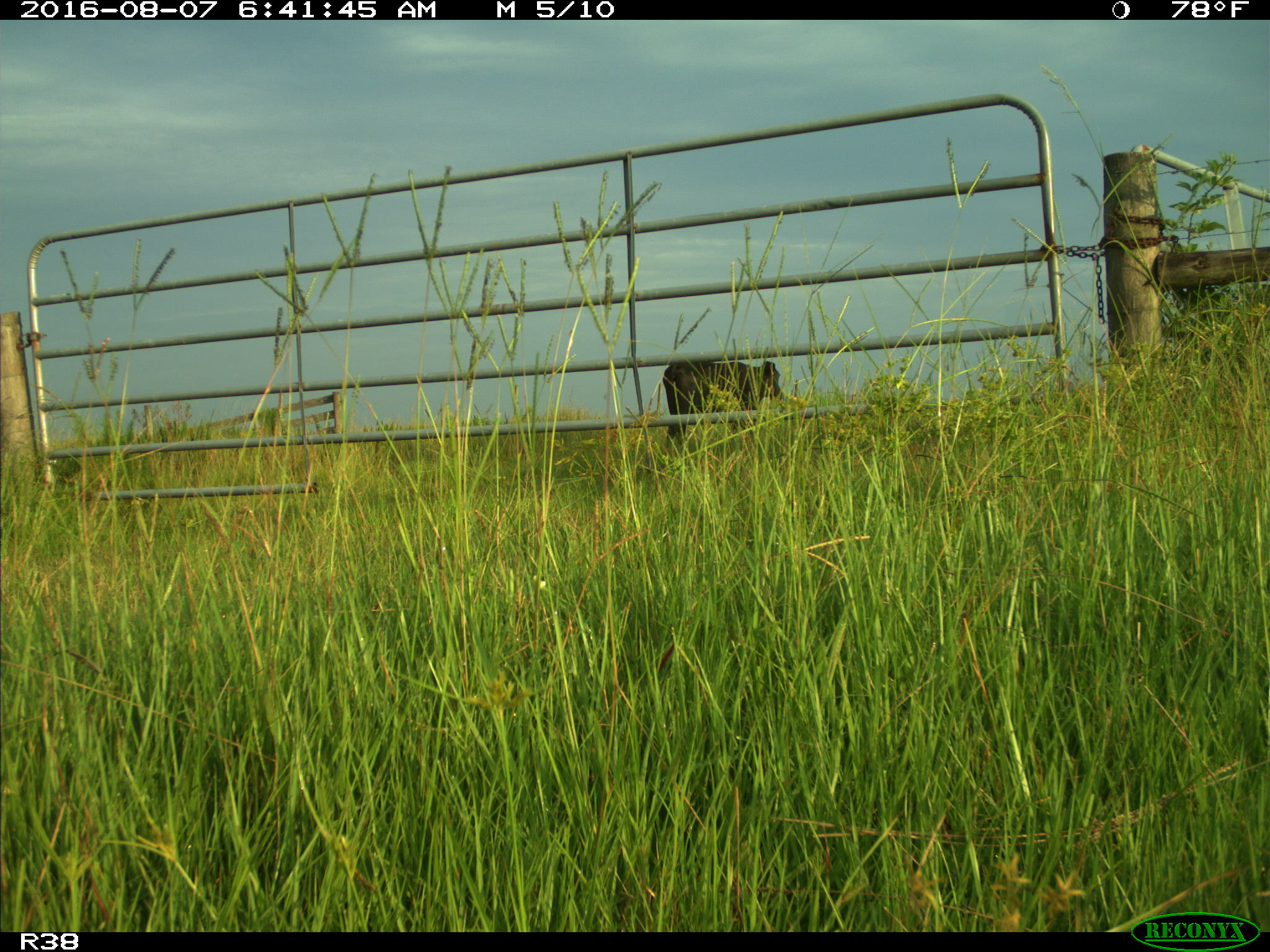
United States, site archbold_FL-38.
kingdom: Animalia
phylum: Chordata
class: Mammalia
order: Artiodactyla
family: Bovidae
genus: Bos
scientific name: Bos taurus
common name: domestic cow